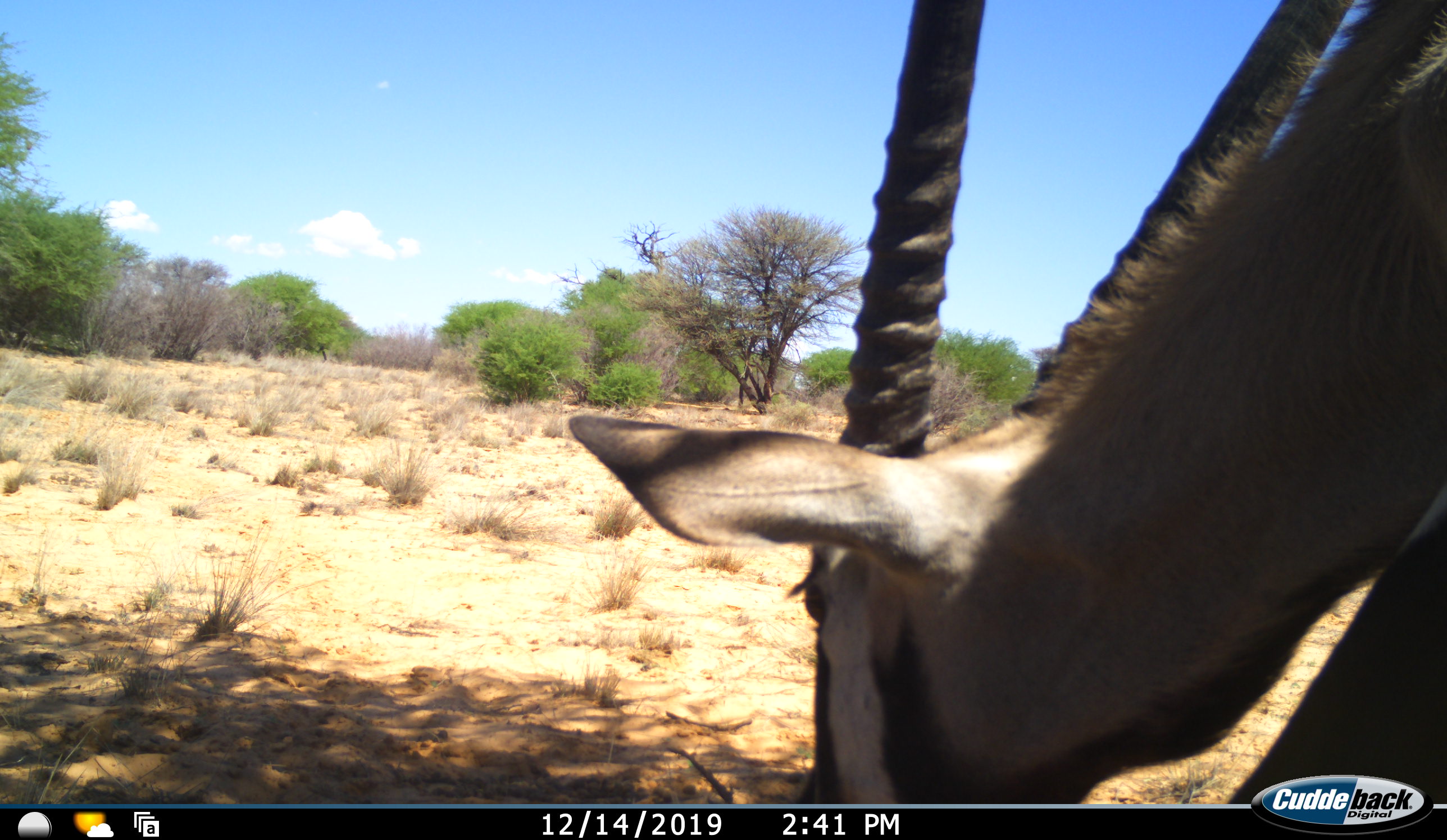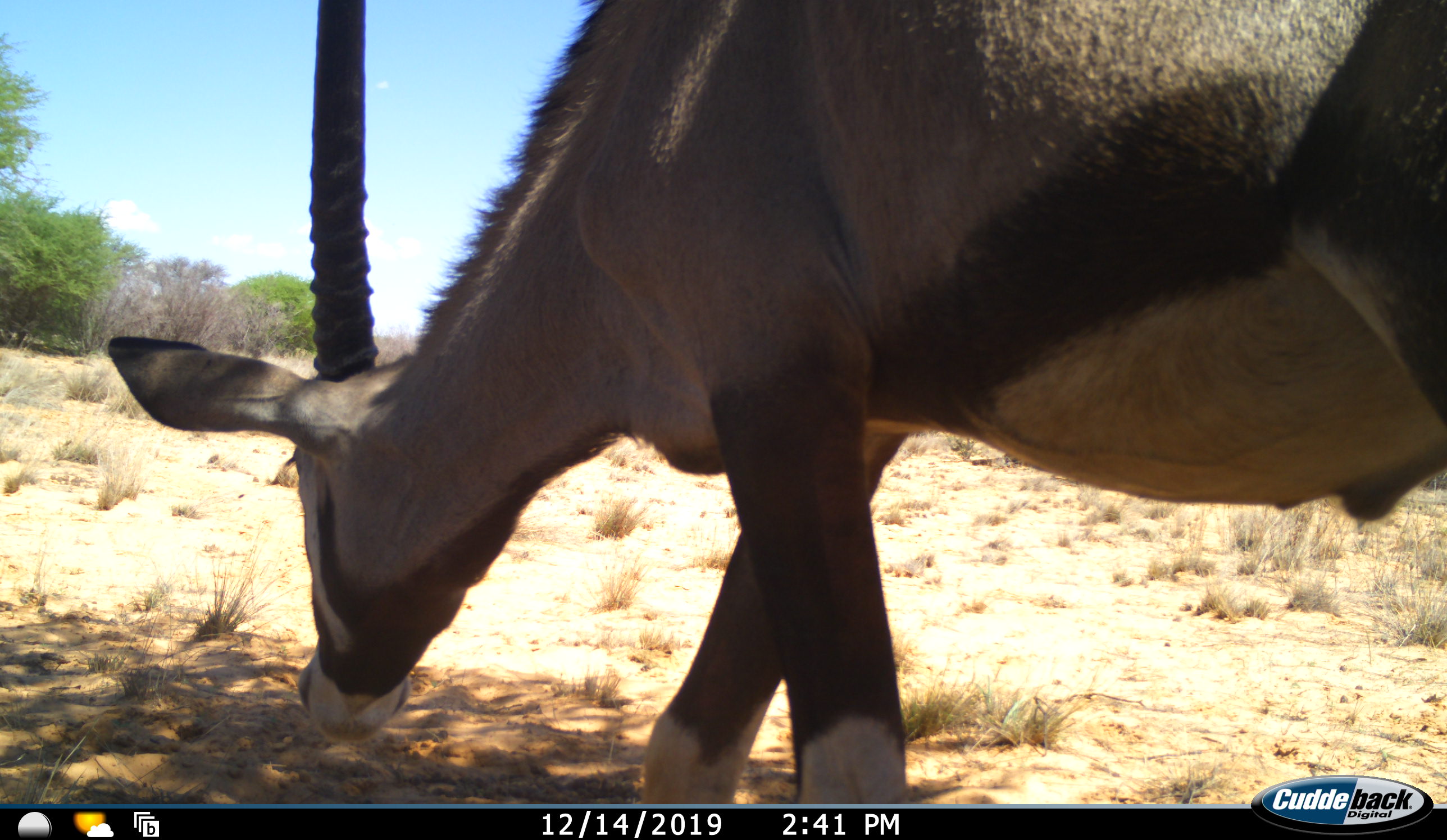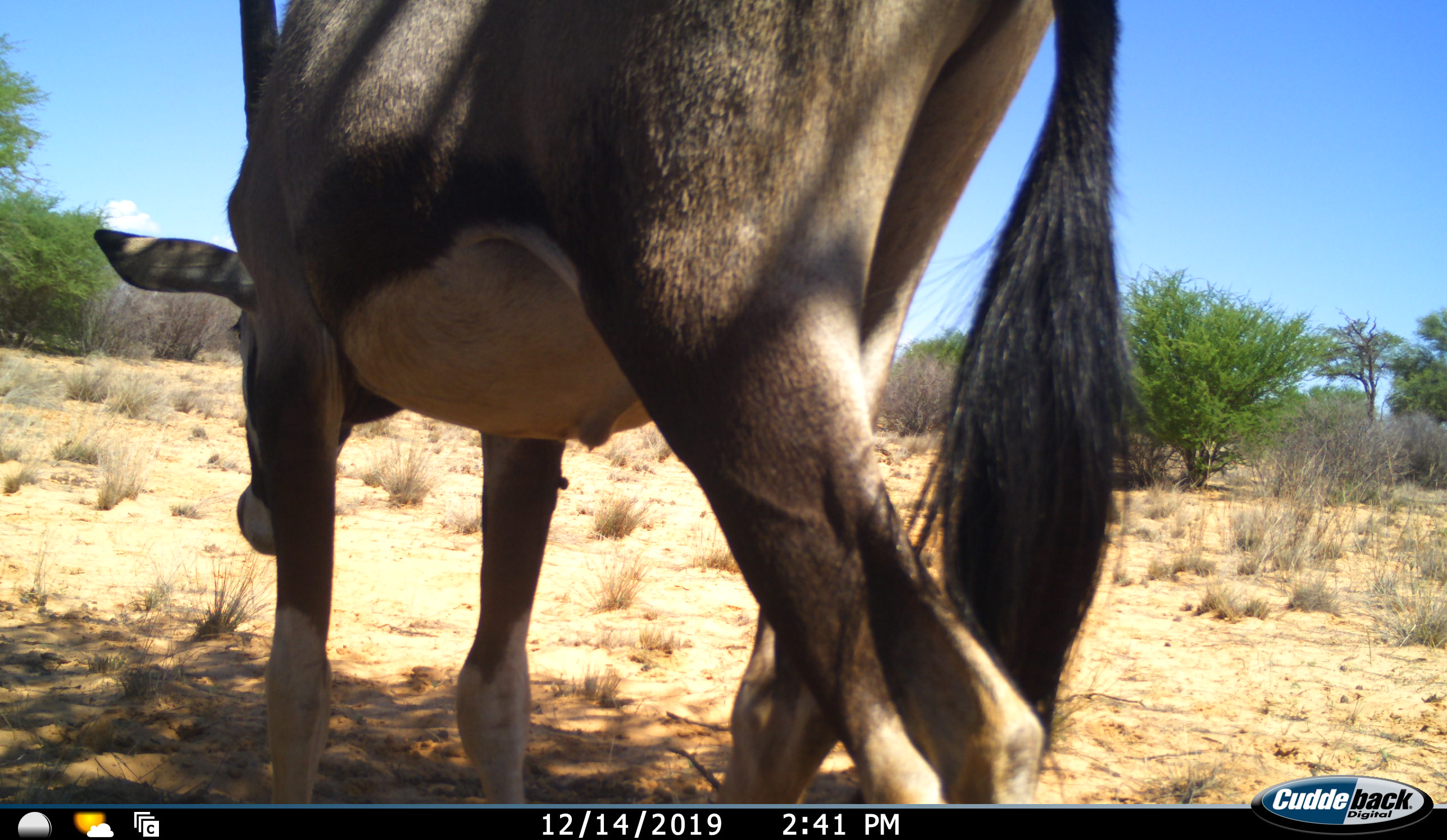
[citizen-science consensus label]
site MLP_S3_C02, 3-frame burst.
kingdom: Animalia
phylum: Chordata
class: Mammalia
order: Artiodactyla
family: Bovidae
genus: Oryx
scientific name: Oryx gazella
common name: gemsbok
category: oryx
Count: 1.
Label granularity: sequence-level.